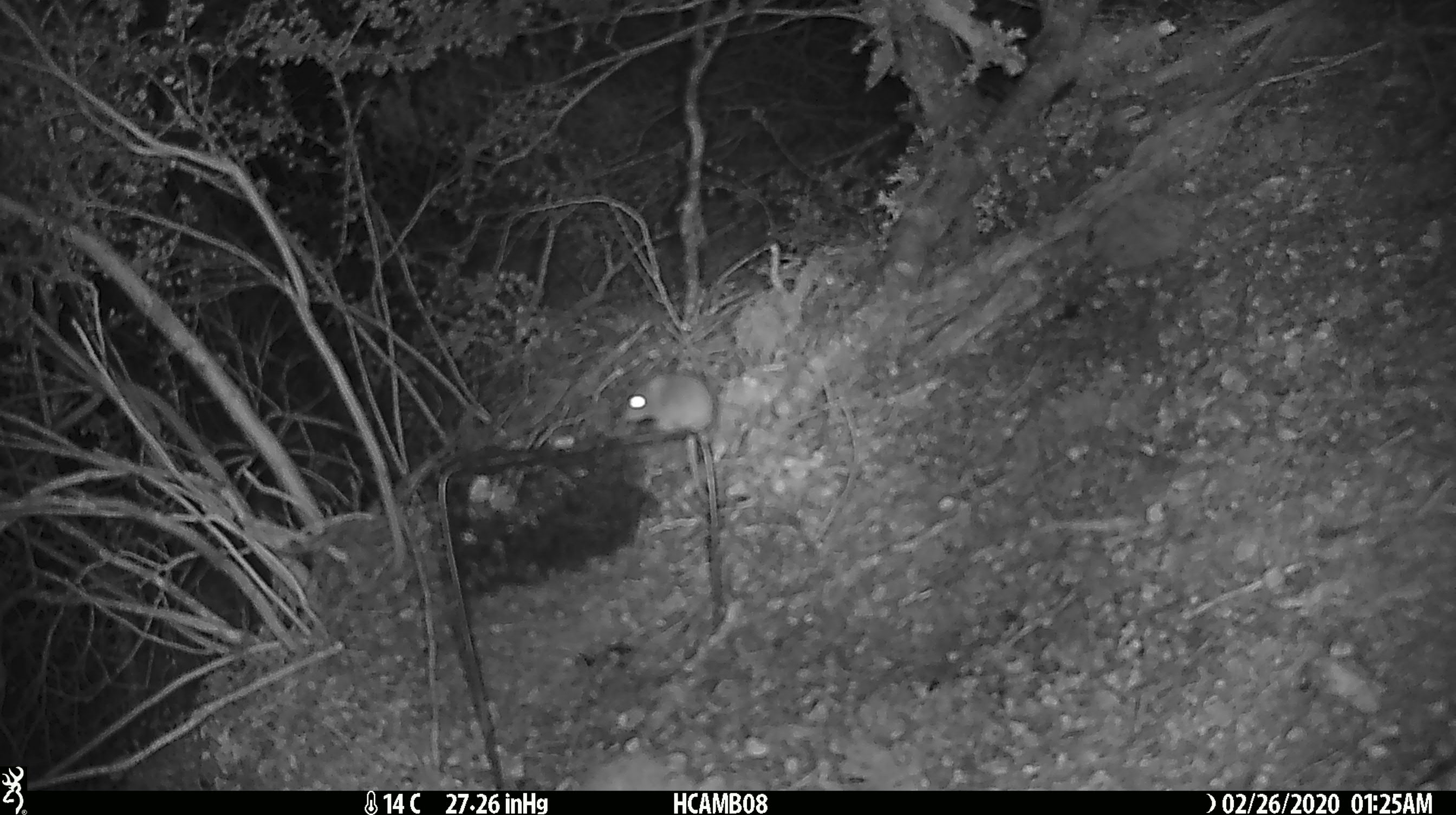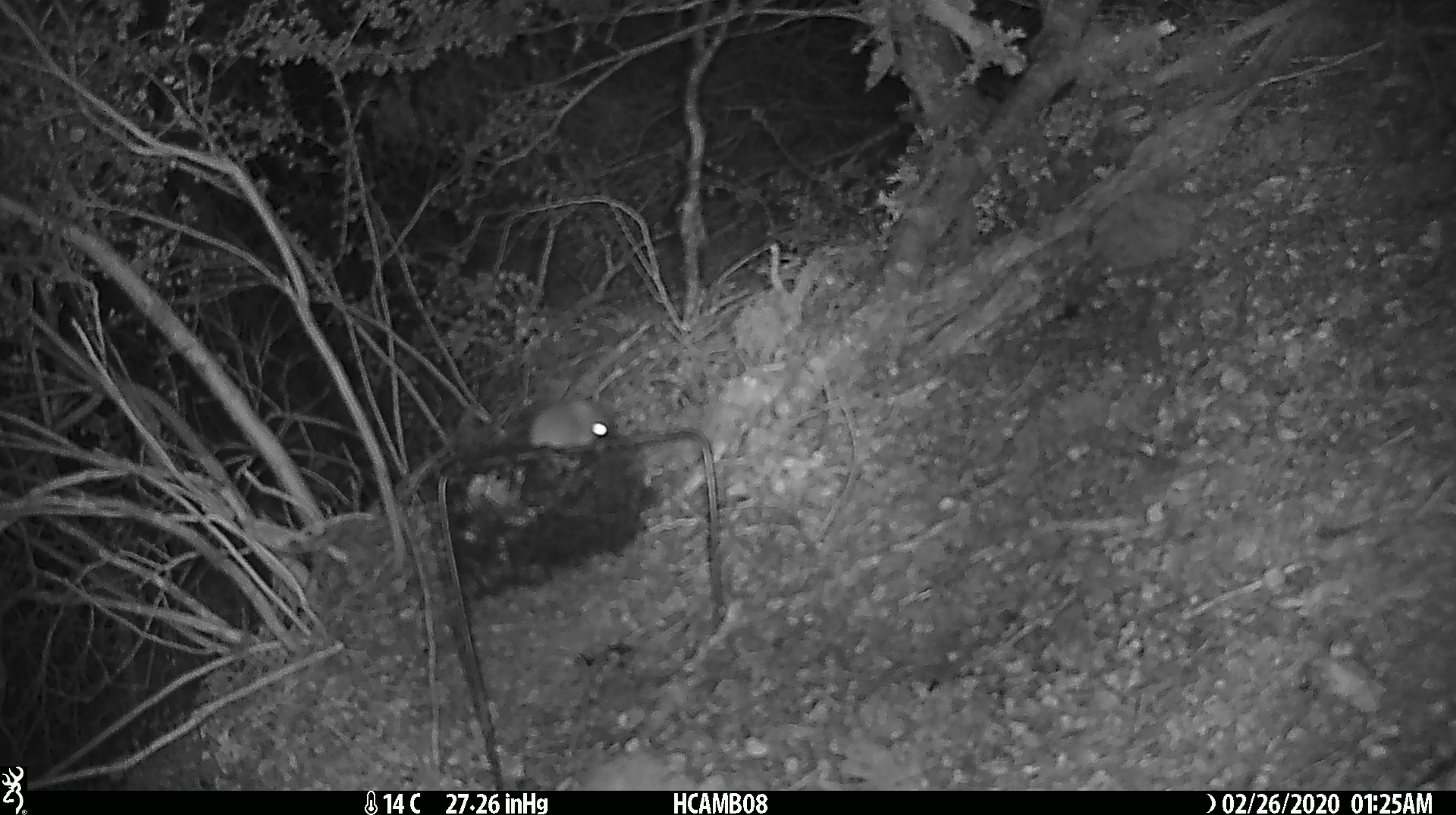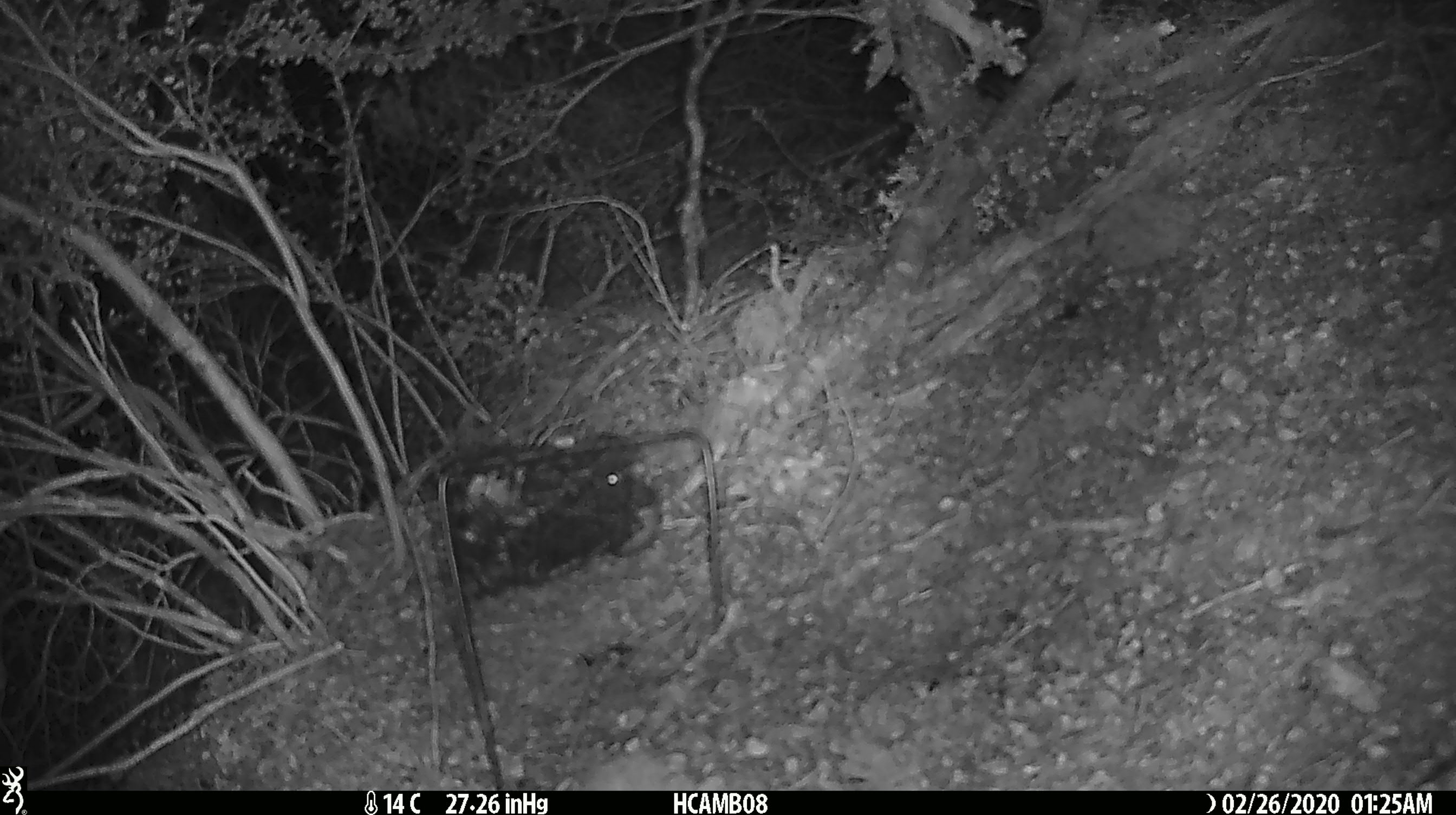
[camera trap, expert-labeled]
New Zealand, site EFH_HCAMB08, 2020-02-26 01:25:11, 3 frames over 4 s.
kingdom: Animalia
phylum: Chordata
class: Mammalia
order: Rodentia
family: Muridae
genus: Mus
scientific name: Mus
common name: mouse